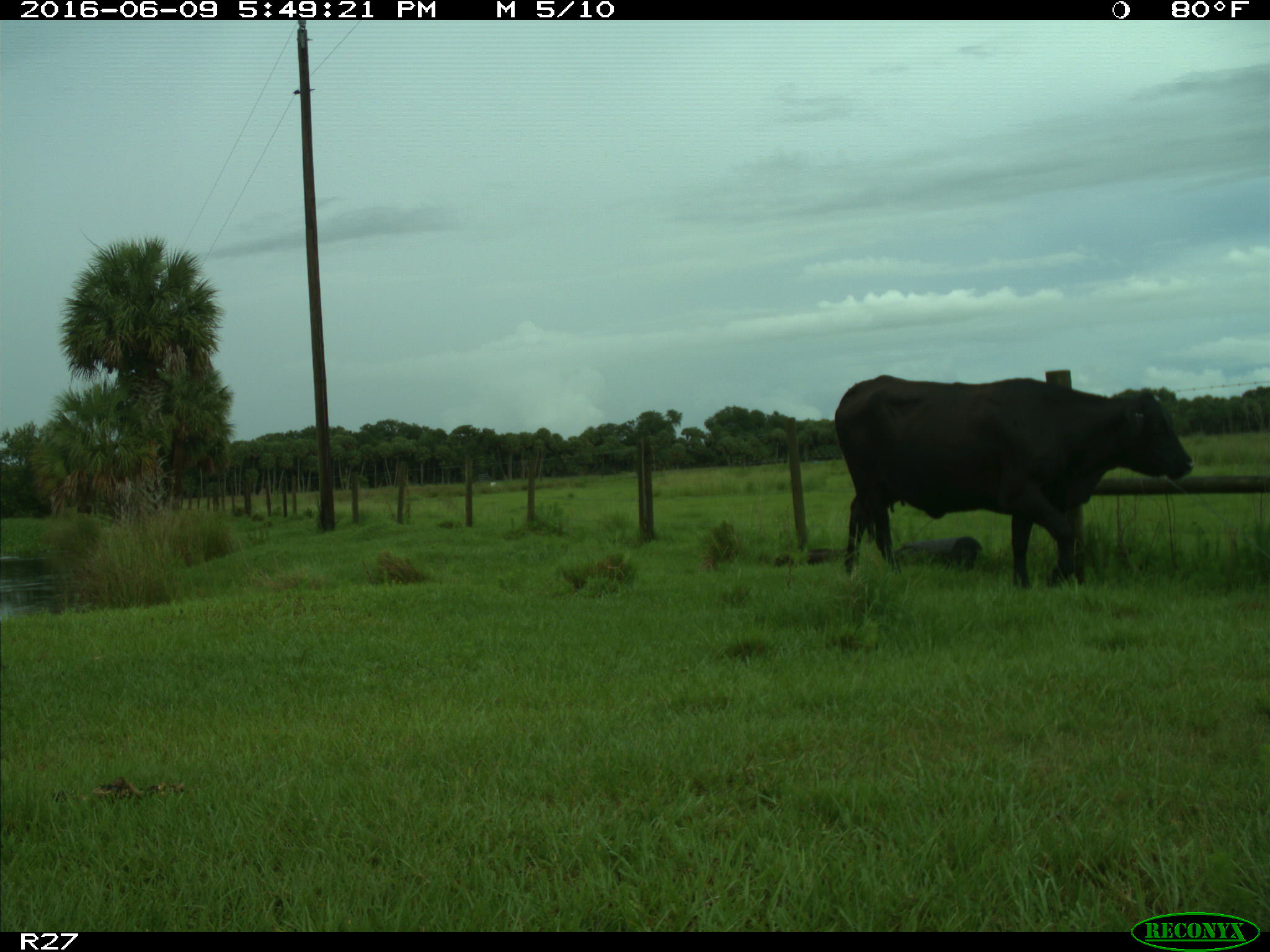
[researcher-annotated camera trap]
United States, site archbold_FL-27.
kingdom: Animalia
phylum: Chordata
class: Mammalia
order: Artiodactyla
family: Bovidae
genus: Bos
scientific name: Bos taurus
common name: domestic cow